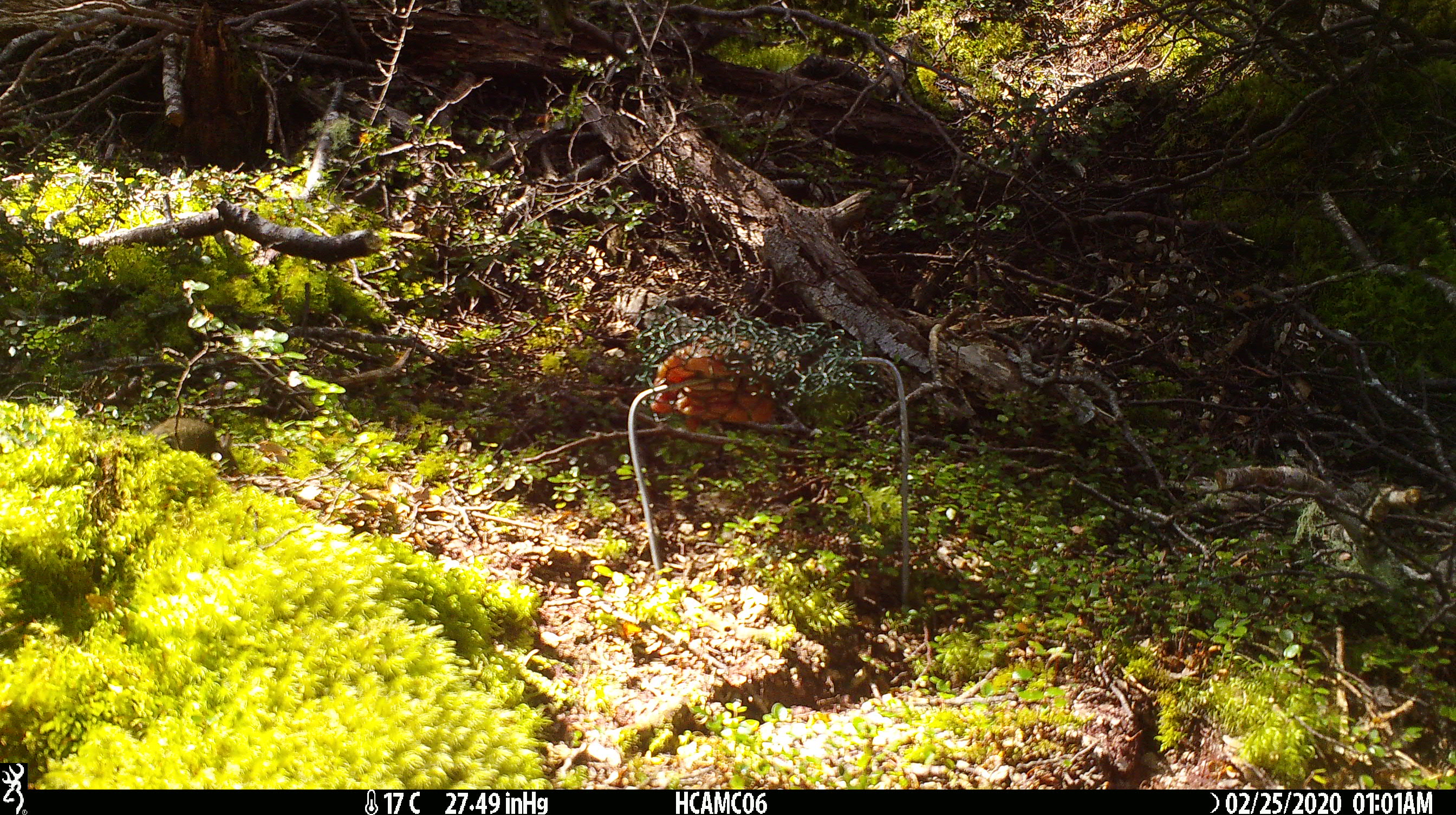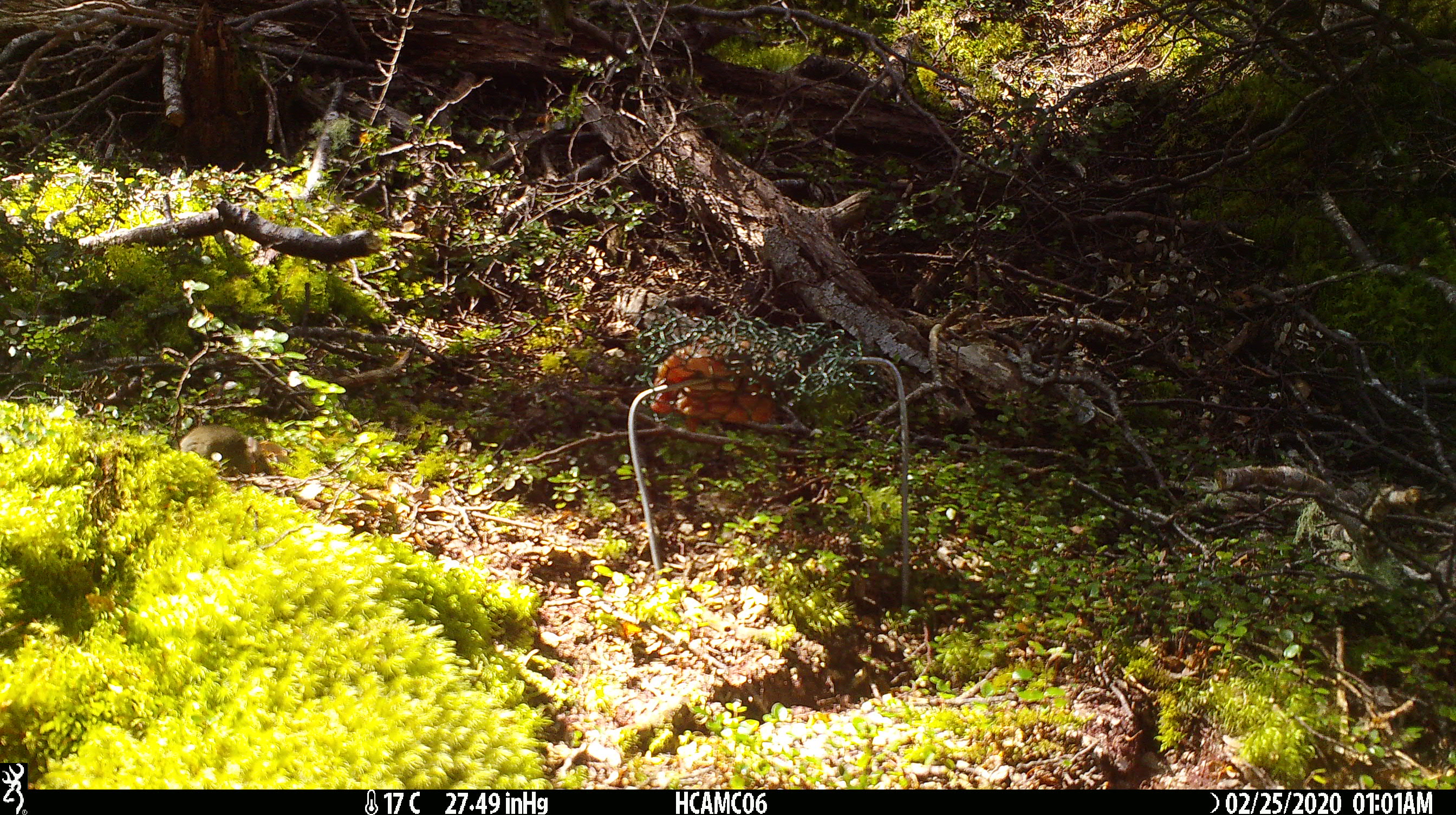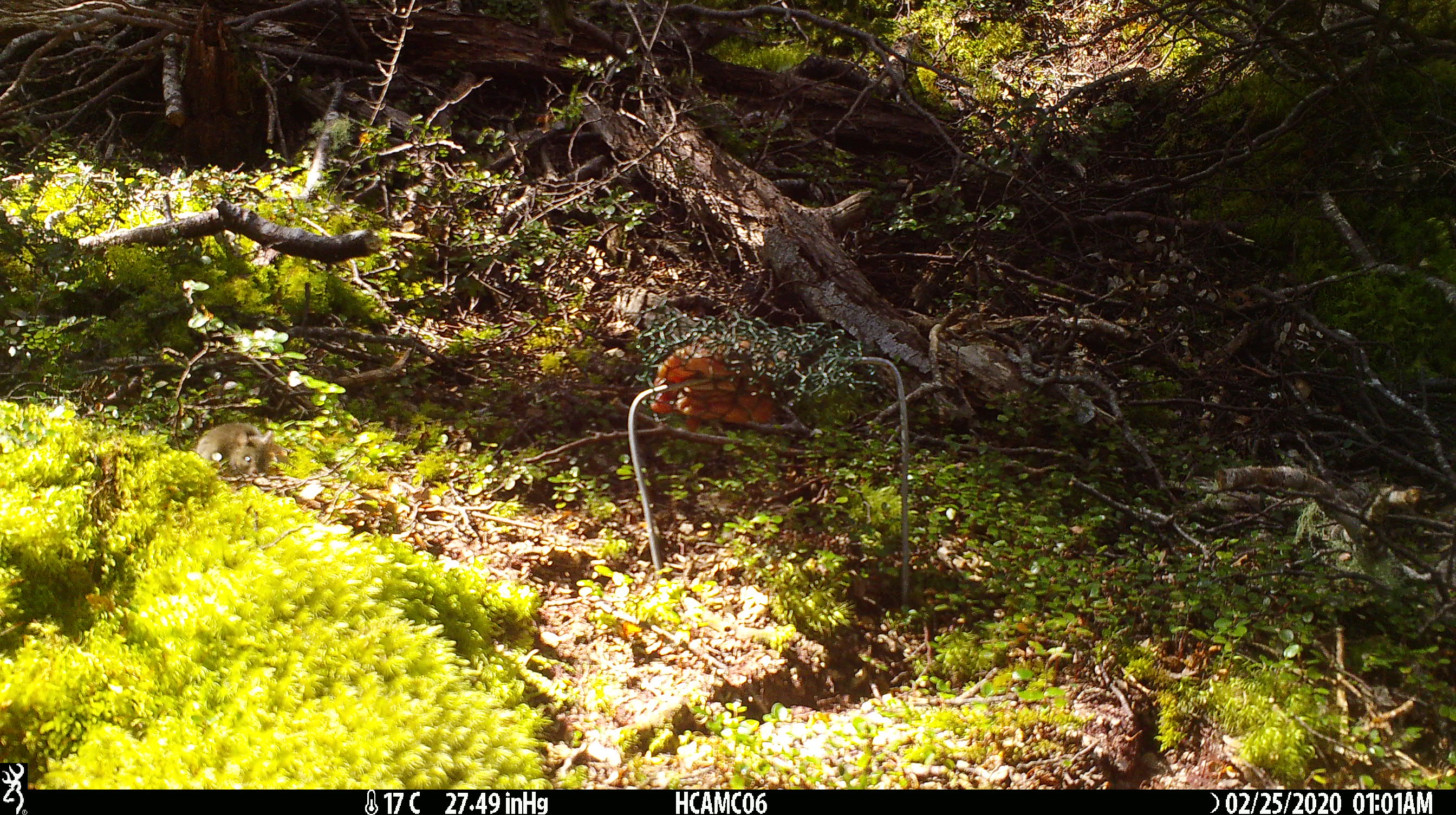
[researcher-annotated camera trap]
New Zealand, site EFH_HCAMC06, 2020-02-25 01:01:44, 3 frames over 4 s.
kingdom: Animalia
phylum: Chordata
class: Mammalia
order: Rodentia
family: Muridae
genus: Mus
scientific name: Mus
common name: mouse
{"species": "mouse (Mus)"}